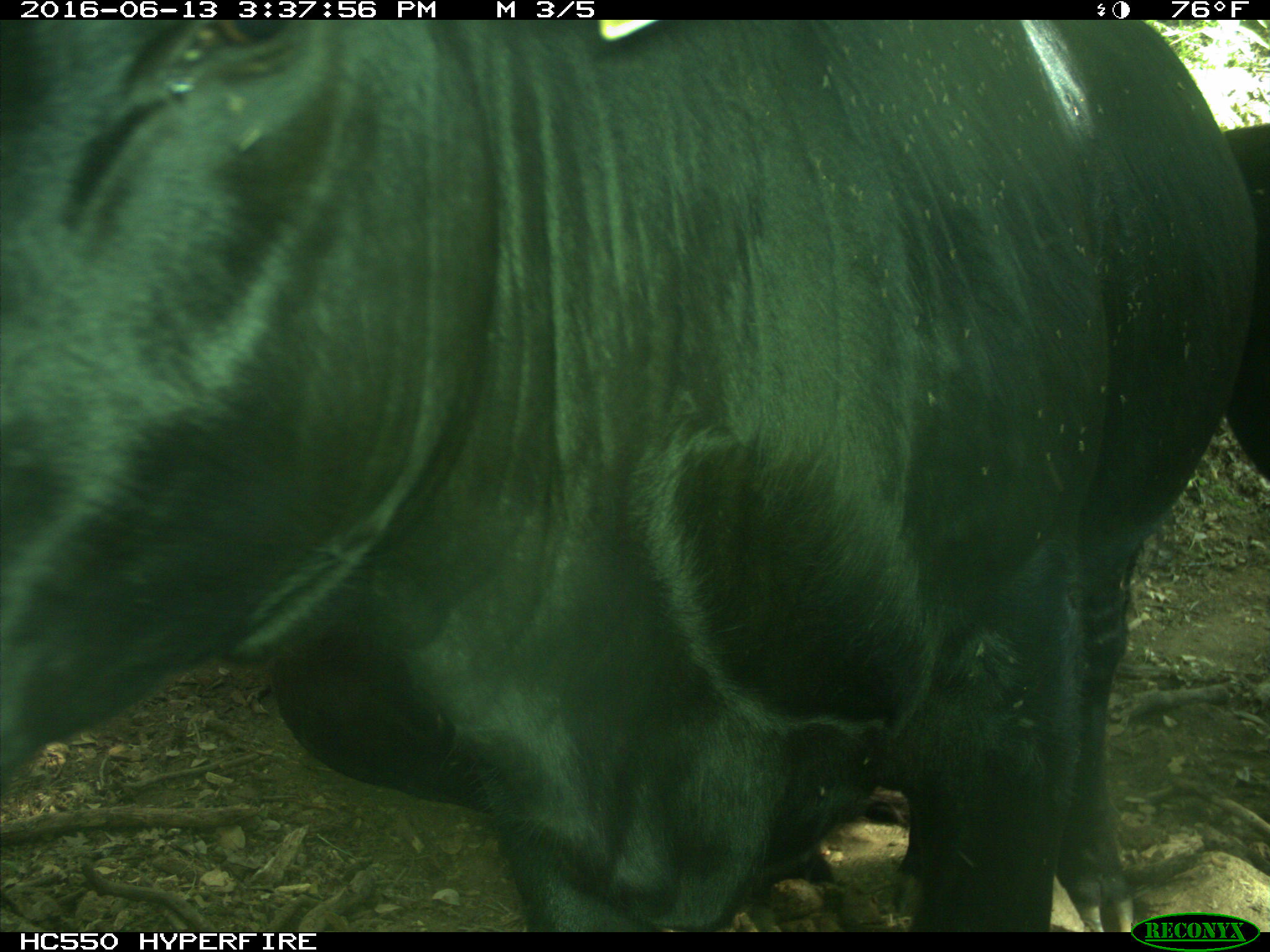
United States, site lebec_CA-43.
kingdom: Animalia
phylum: Chordata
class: Mammalia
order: Artiodactyla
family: Bovidae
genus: Bos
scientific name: Bos taurus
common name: domestic cow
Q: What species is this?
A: Bos taurus (domestic cow).